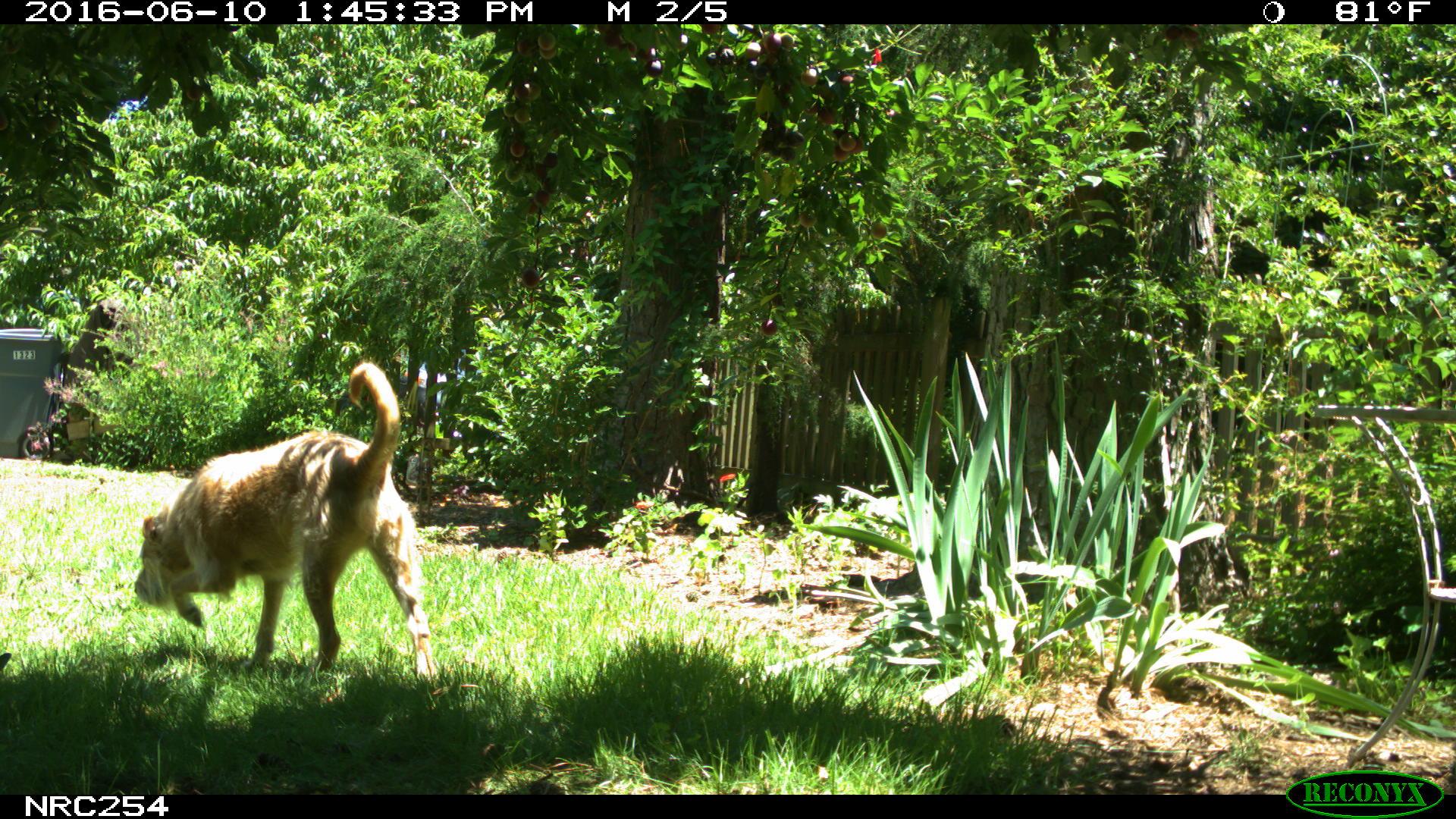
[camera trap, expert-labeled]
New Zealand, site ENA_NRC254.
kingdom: Animalia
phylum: Chordata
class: Mammalia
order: Carnivora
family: Canidae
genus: Canis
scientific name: Canis familiaris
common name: domestic dog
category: dog